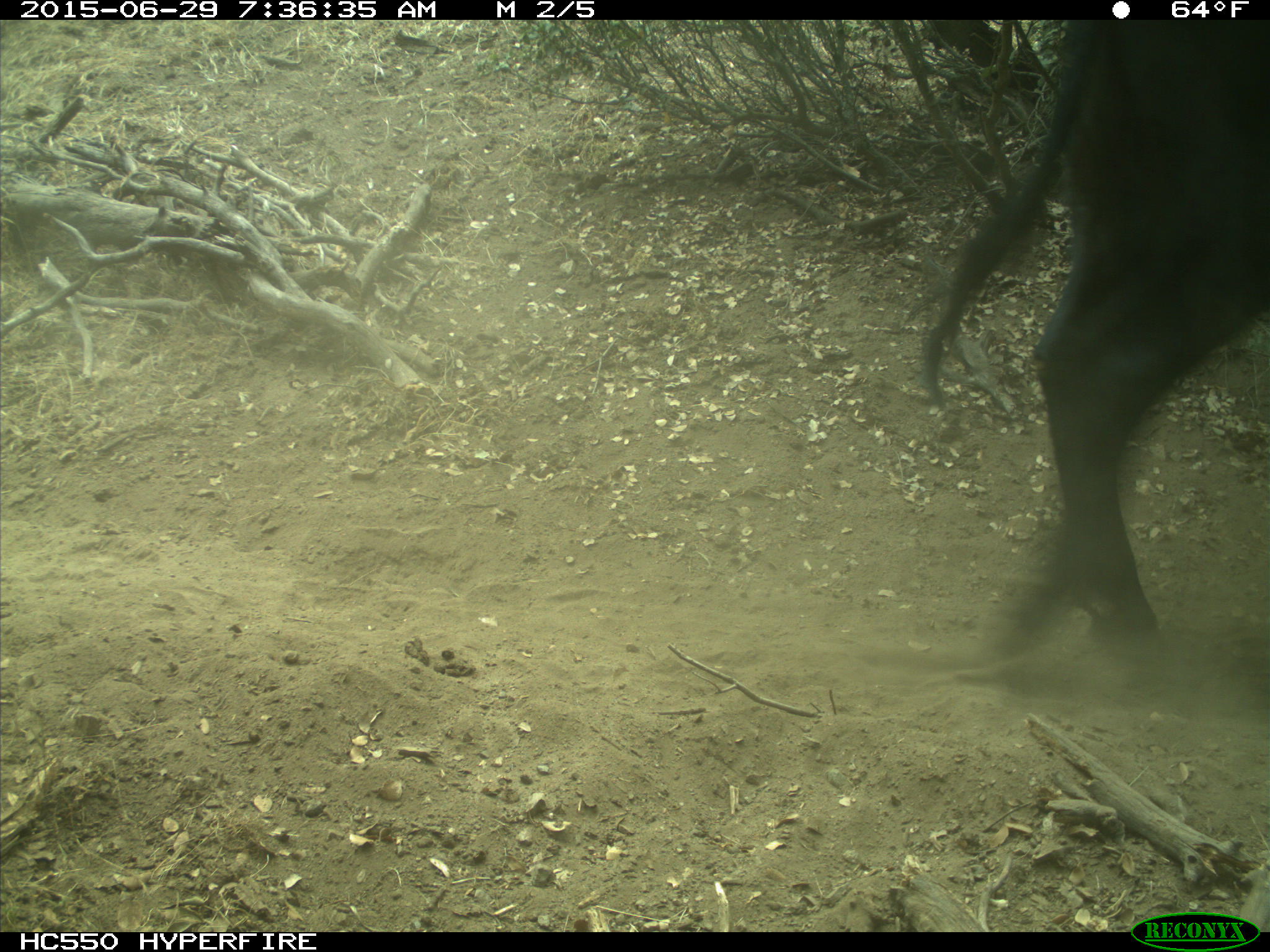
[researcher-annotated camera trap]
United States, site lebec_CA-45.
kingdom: Animalia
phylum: Chordata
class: Mammalia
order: Artiodactyla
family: Bovidae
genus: Bos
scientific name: Bos taurus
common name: domestic cow